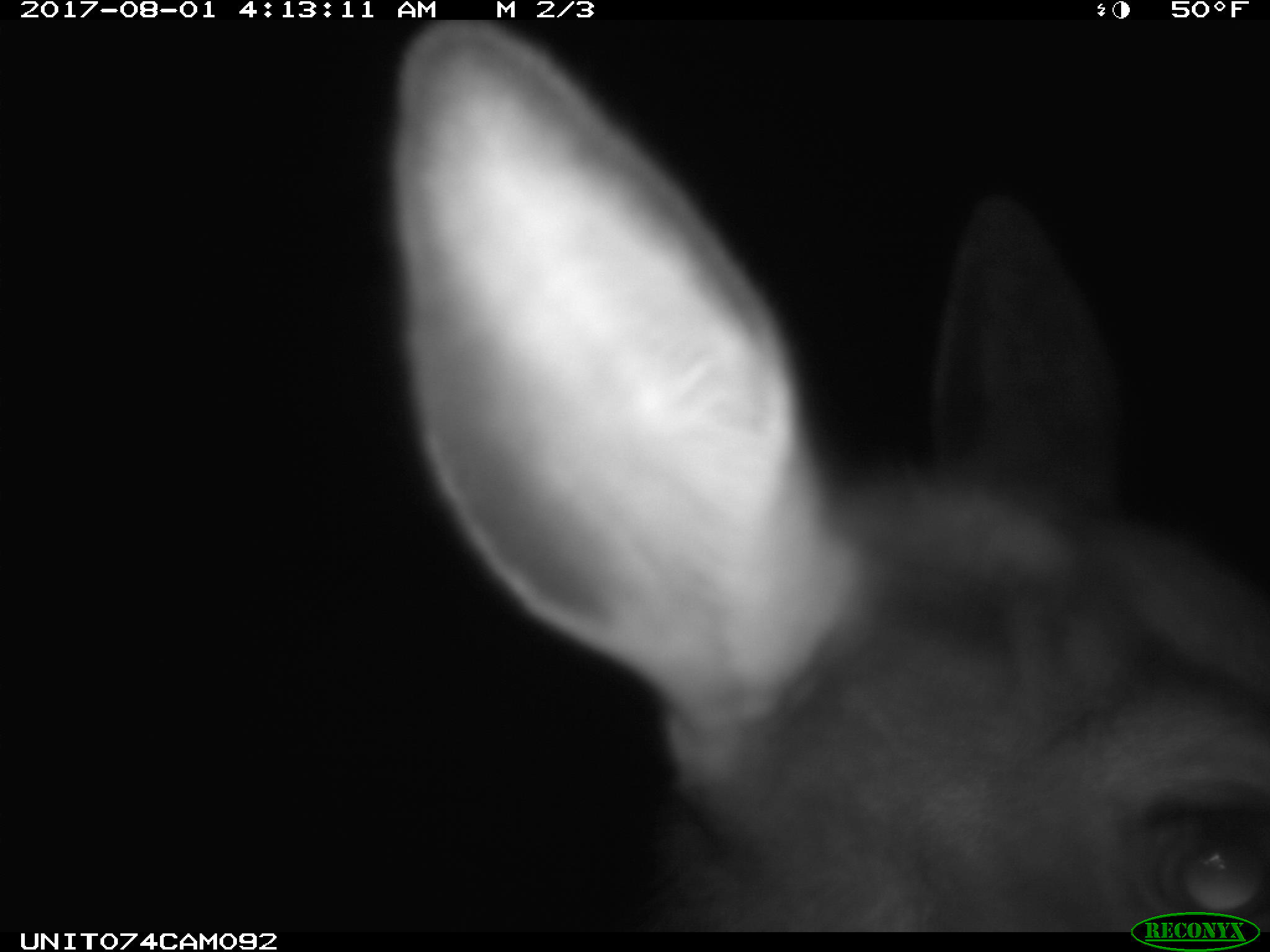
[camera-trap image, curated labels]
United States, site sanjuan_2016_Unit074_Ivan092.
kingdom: Animalia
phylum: Chordata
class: Mammalia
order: Artiodactyla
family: Cervidae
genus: Cervus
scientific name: Cervus elaphus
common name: red deer